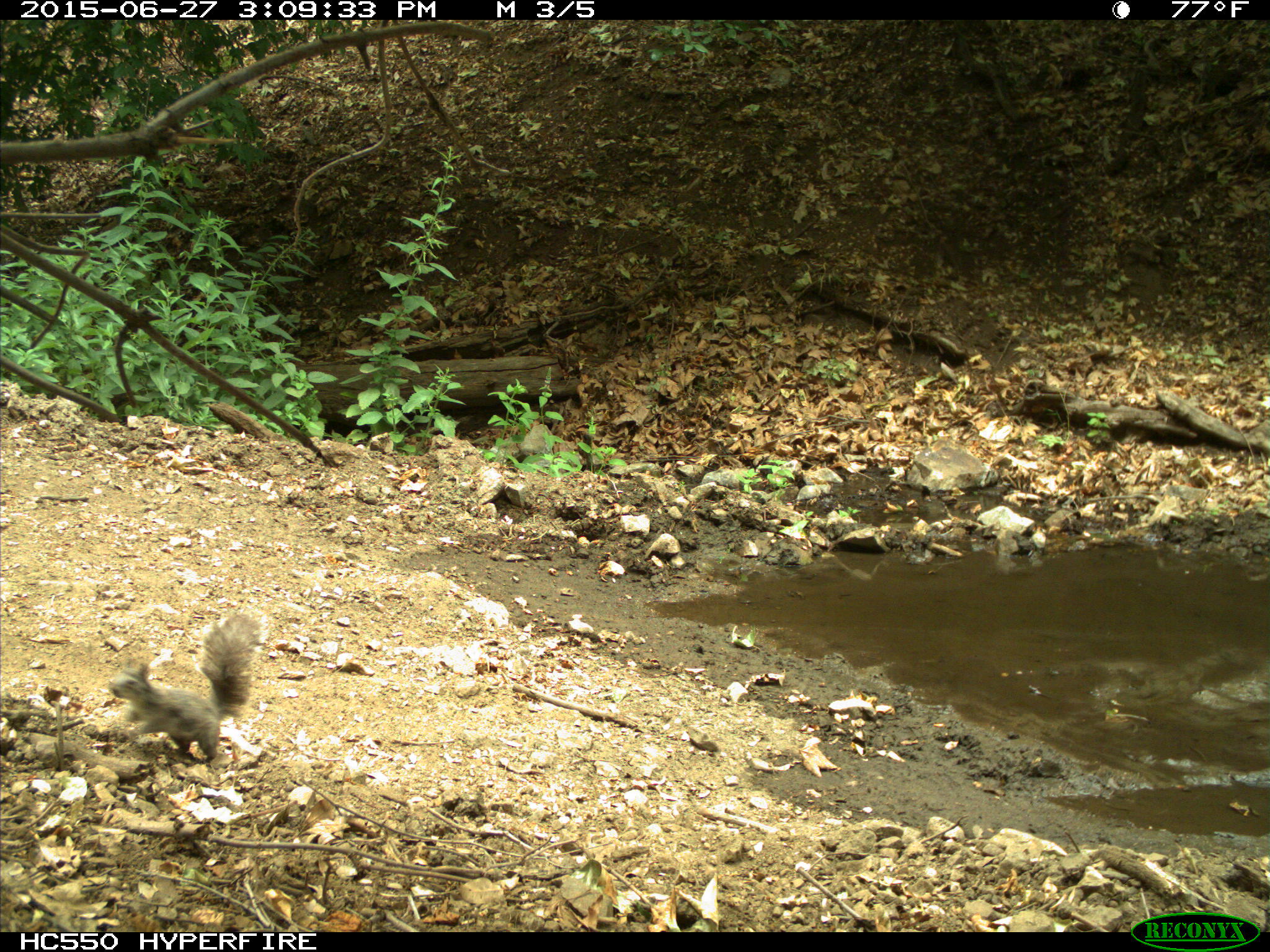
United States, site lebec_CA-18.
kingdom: Animalia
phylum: Chordata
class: Mammalia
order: Rodentia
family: Sciuridae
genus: Sciurus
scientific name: Sciurus carolinensis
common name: eastern gray squirrel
Sciurus carolinensis (eastern gray squirrel).